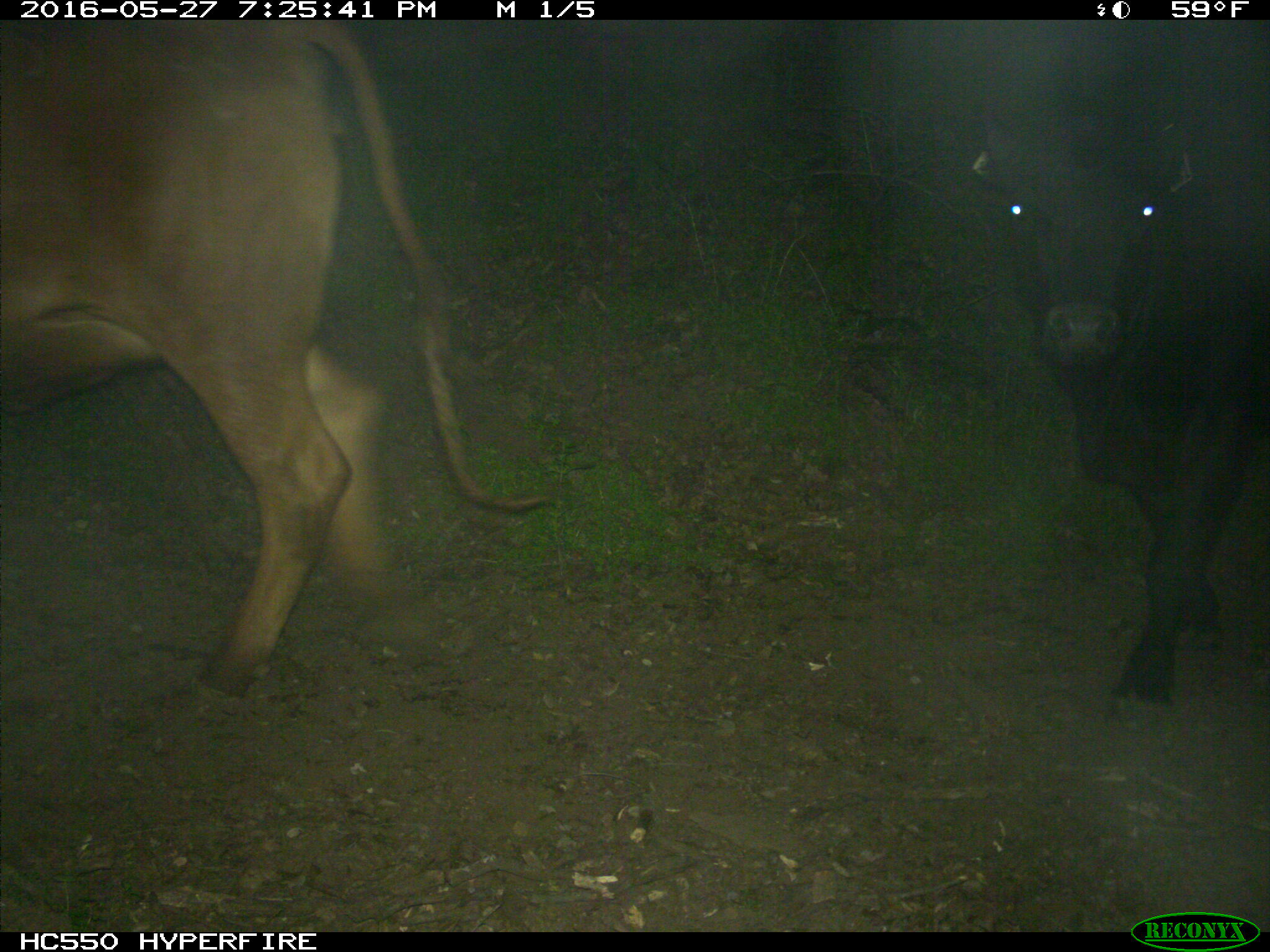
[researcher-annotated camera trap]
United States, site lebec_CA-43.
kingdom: Animalia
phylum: Chordata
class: Mammalia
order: Artiodactyla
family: Bovidae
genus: Bos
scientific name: Bos taurus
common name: domestic cow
Bos taurus (domestic cow).